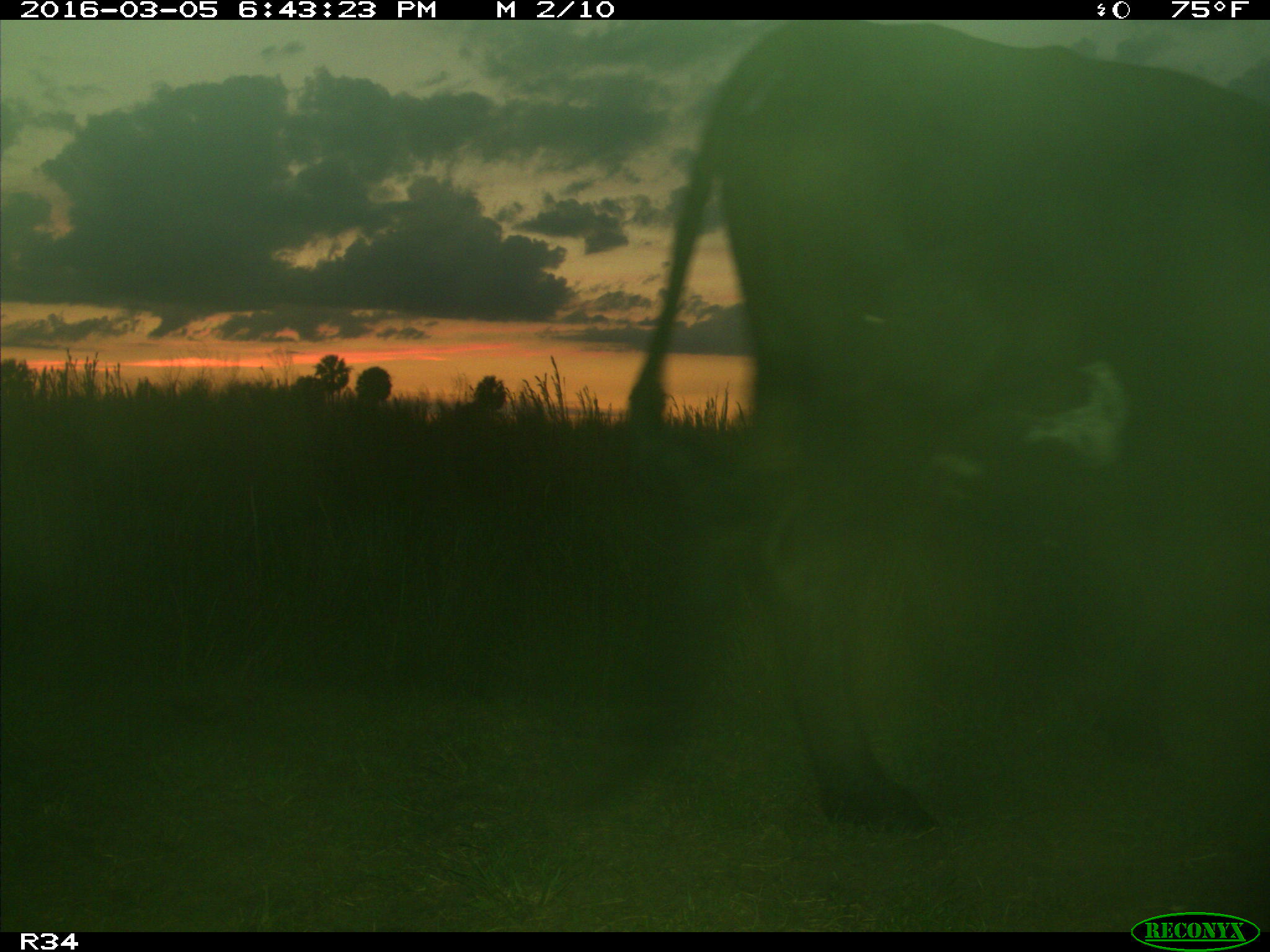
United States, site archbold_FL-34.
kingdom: Animalia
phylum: Chordata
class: Mammalia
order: Artiodactyla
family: Bovidae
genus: Bos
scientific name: Bos taurus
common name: domestic cow